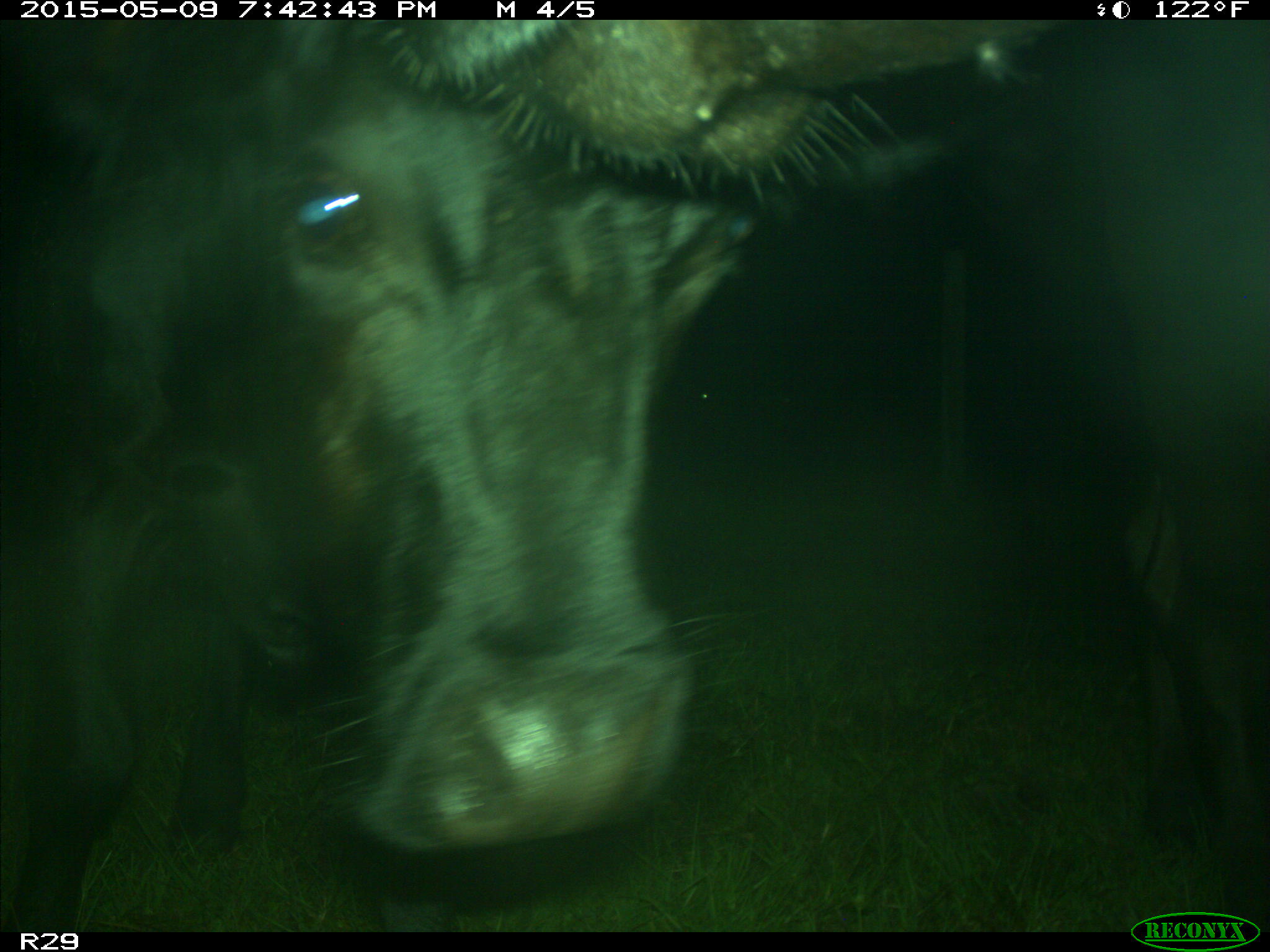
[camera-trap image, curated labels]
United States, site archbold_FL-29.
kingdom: Animalia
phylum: Chordata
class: Mammalia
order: Artiodactyla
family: Bovidae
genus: Bos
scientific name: Bos taurus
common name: domestic cow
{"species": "Bos taurus (domestic cow)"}